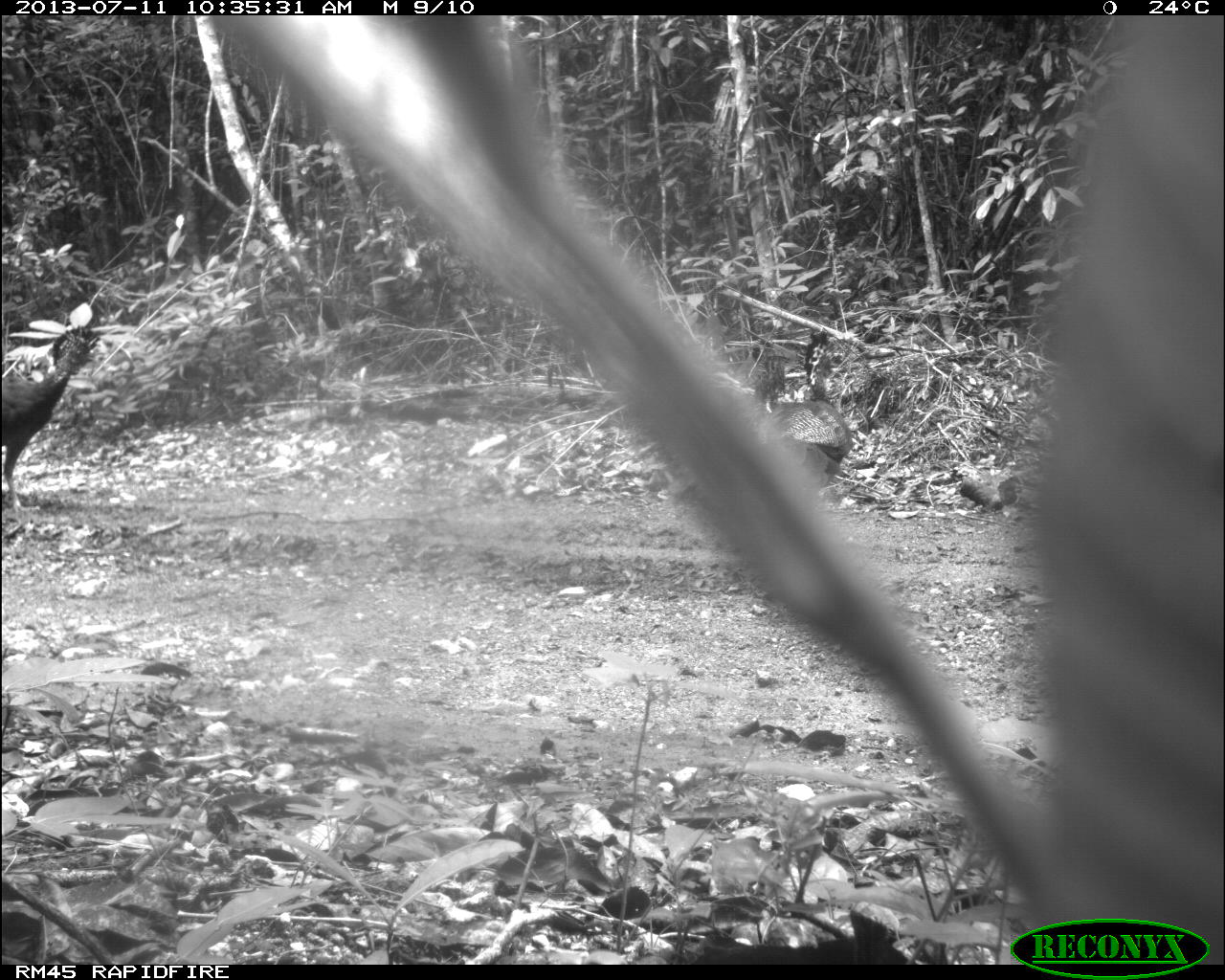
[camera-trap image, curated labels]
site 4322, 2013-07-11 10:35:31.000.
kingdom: Animalia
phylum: Chordata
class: Aves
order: Galliformes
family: Cracidae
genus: Crax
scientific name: Crax rubra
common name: great curassow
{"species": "Crax rubra (great curassow)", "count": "2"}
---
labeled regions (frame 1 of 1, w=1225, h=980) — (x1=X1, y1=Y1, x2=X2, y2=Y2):
crax rubra: (x1=0, y1=324, x2=100, y2=513); (x1=759, y1=331, x2=854, y2=485)